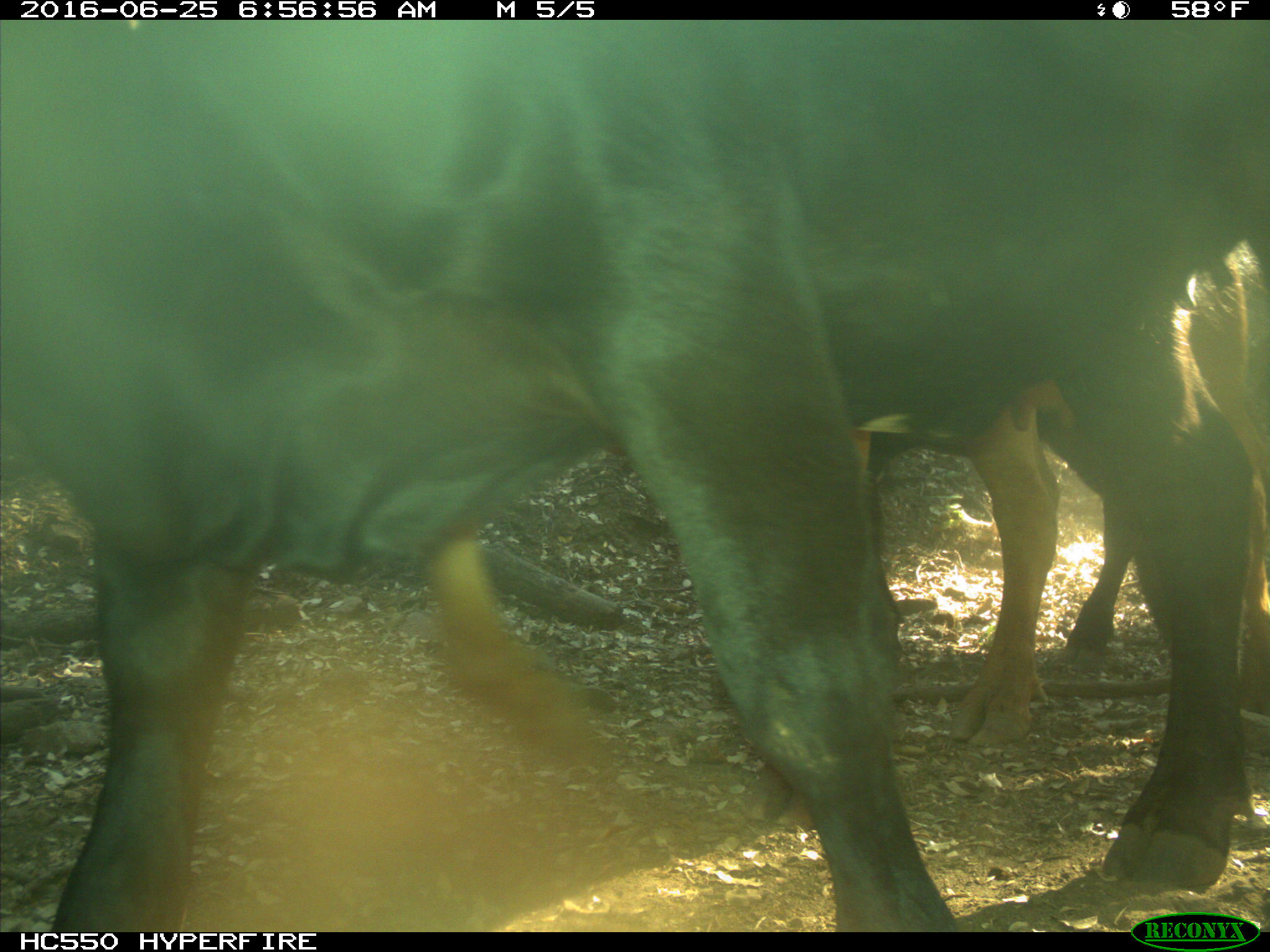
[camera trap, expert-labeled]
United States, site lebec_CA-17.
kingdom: Animalia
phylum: Chordata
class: Mammalia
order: Artiodactyla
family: Bovidae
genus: Bos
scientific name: Bos taurus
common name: domestic cow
Bos taurus (domestic cow).